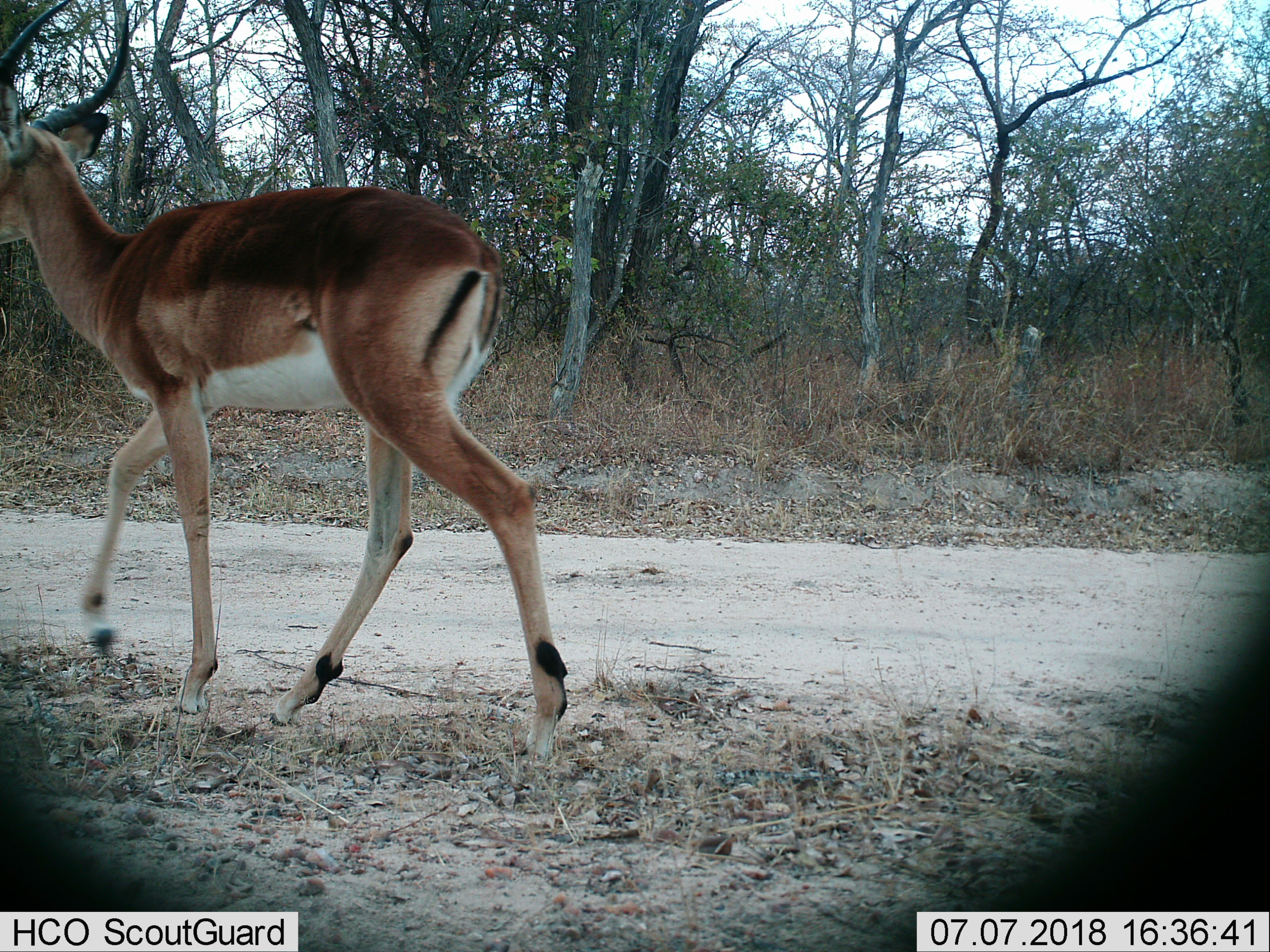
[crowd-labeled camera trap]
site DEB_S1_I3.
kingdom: Animalia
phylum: Chordata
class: Mammalia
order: Artiodactyla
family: Bovidae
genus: Aepyceros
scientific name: Aepyceros melampus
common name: impala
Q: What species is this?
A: Impala (Aepyceros melampus).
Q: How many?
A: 1.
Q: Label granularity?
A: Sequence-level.